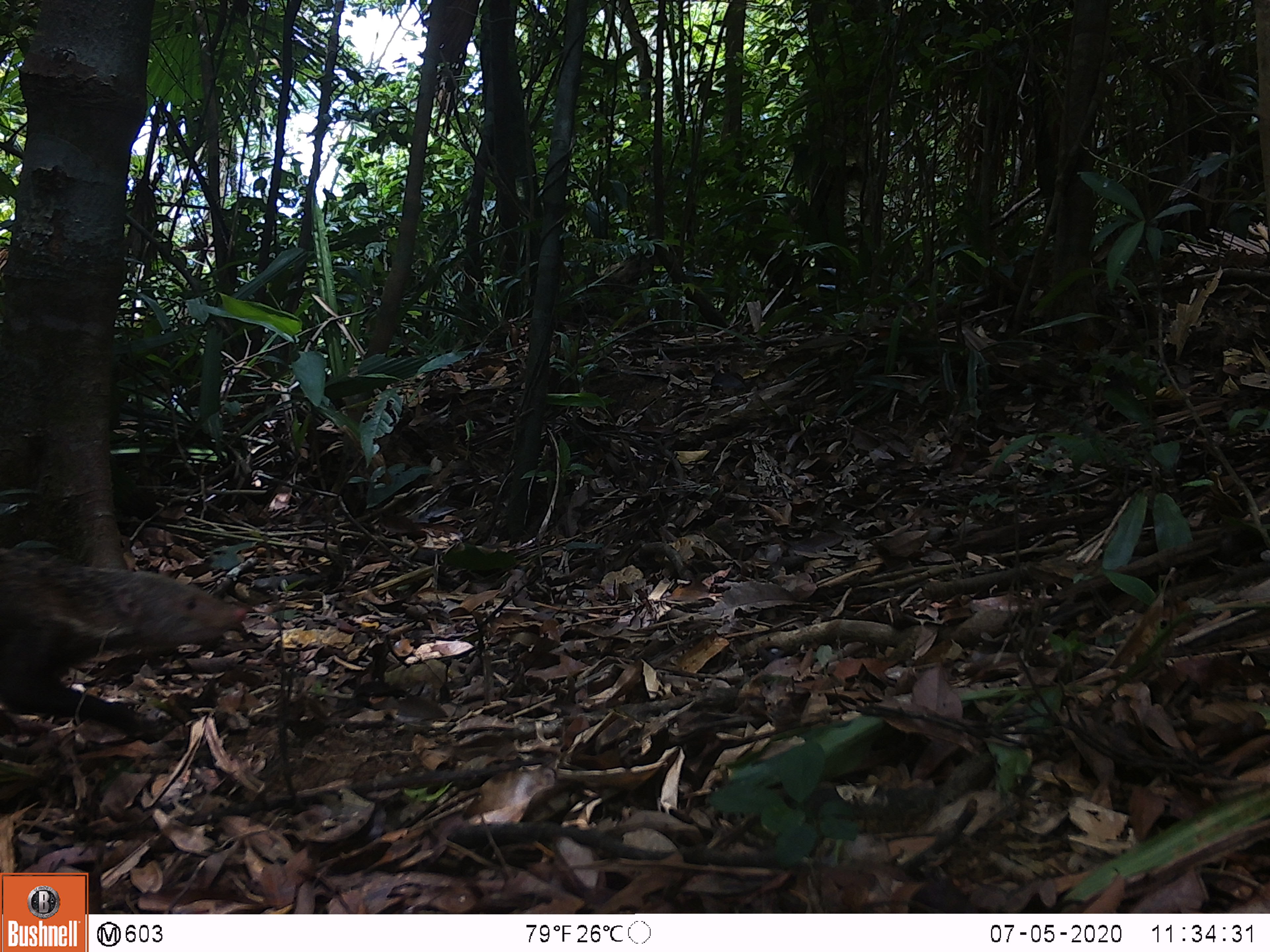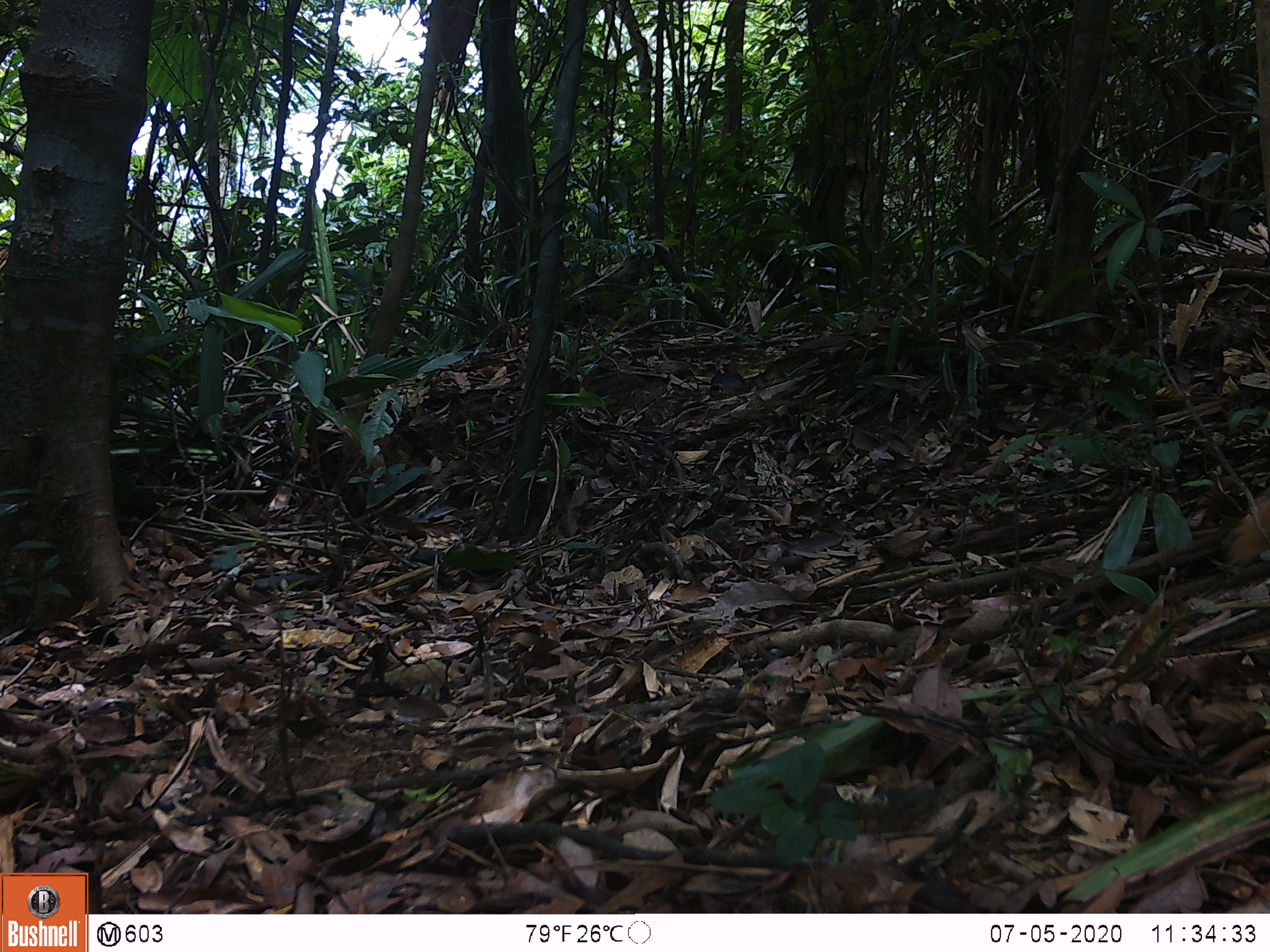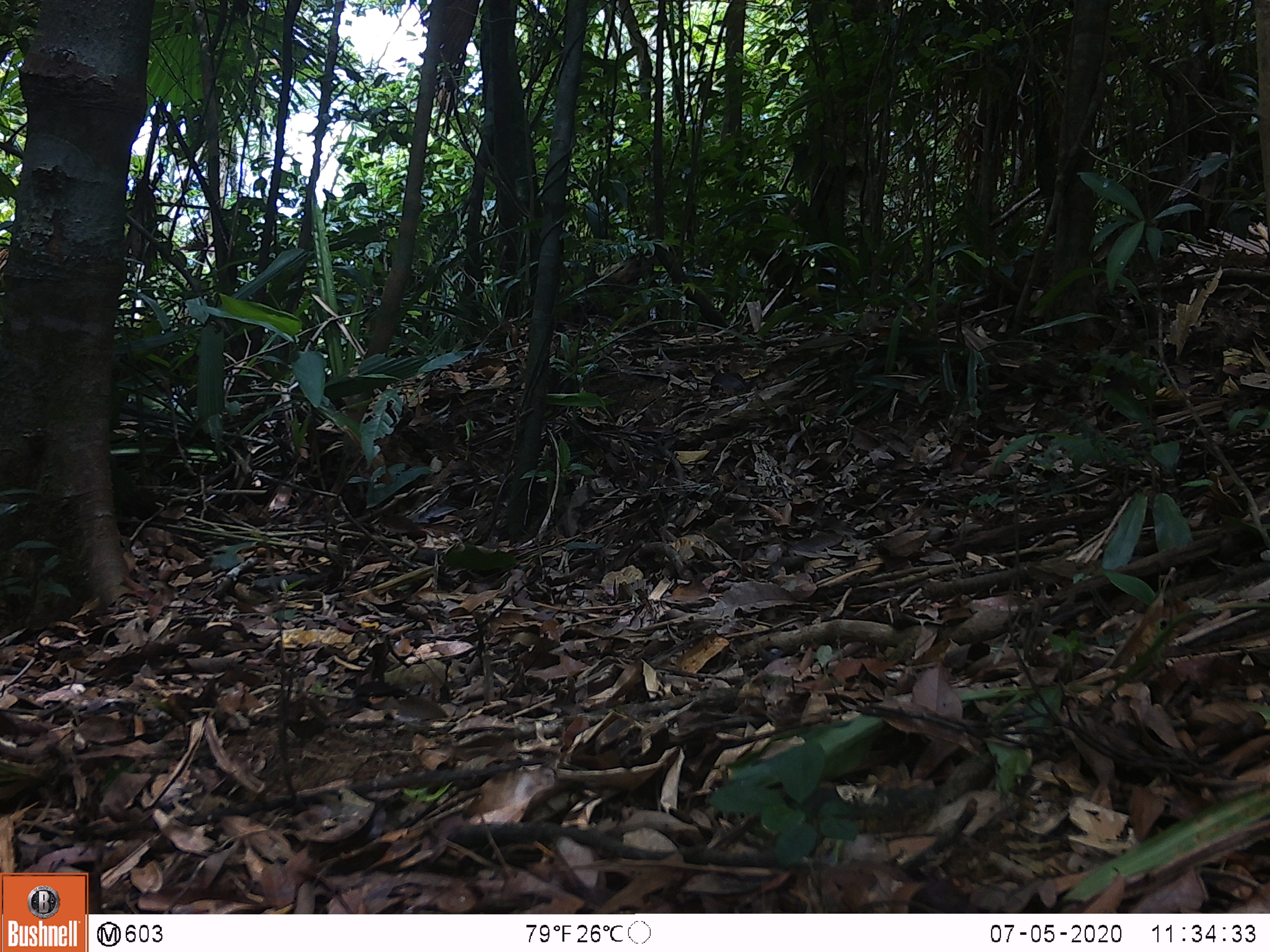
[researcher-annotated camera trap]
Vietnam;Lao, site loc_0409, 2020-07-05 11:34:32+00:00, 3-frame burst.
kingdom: Animalia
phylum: Chordata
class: Mammalia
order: Carnivora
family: Herpestidae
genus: Urva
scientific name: Urva urva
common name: crab-eating mongoose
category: crab eating mongoose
Crab eating mongoose (crab-eating mongoose) (Urva urva). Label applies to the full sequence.